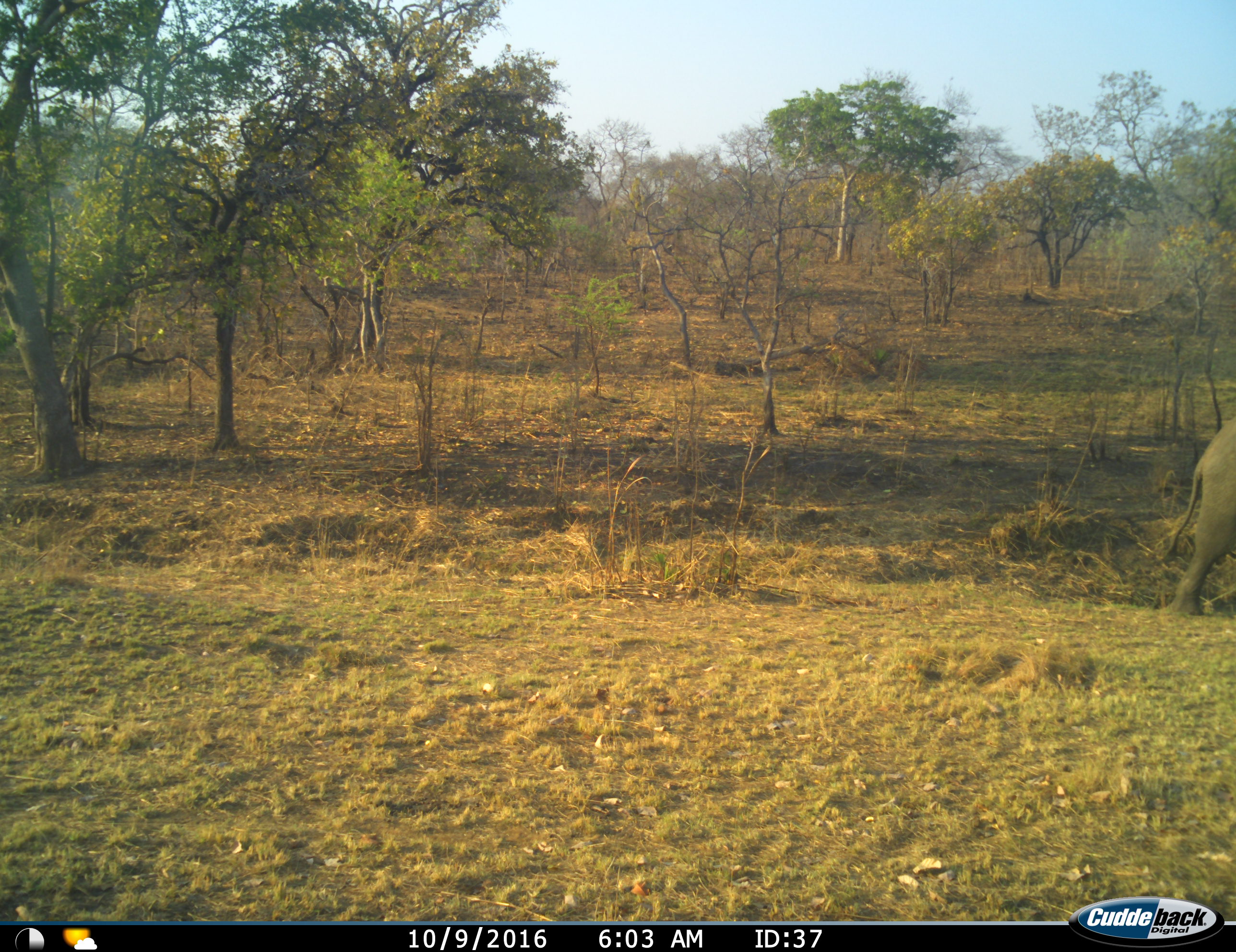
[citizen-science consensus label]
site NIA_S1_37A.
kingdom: Animalia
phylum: Chordata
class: Mammalia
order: Proboscidea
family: Elephantidae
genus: Loxodonta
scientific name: Loxodonta africana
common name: african bush elephant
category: elephant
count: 1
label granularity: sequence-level